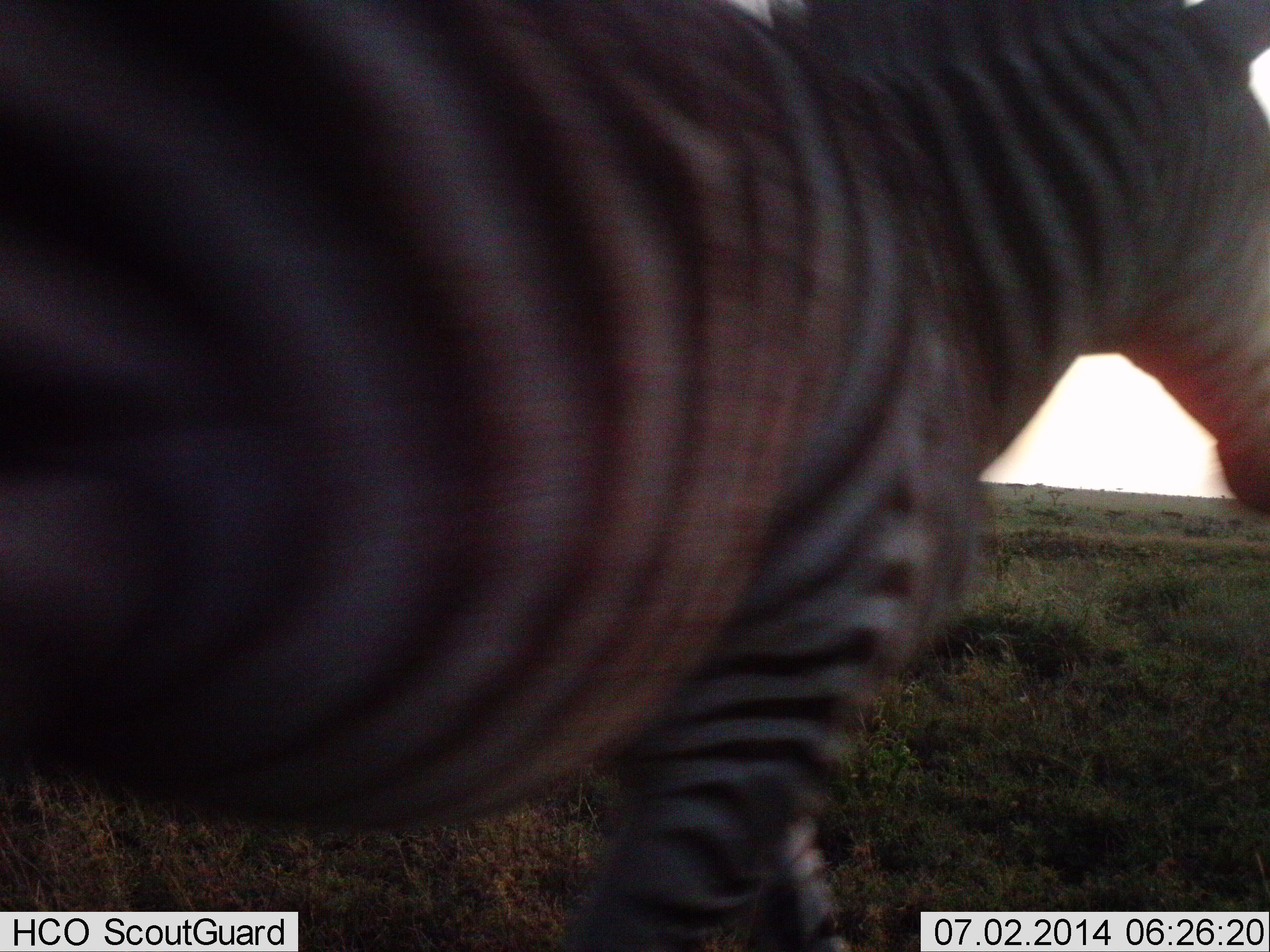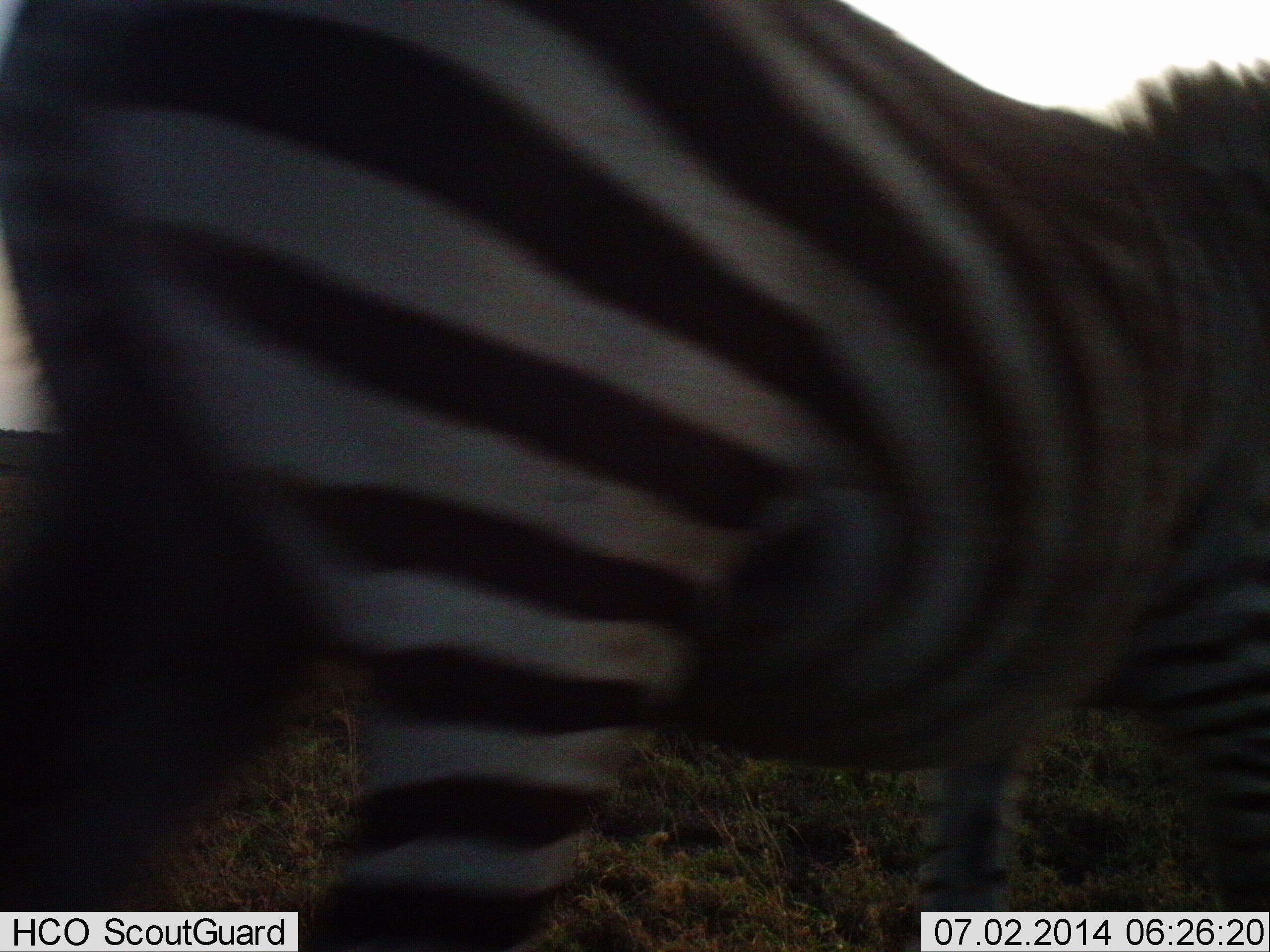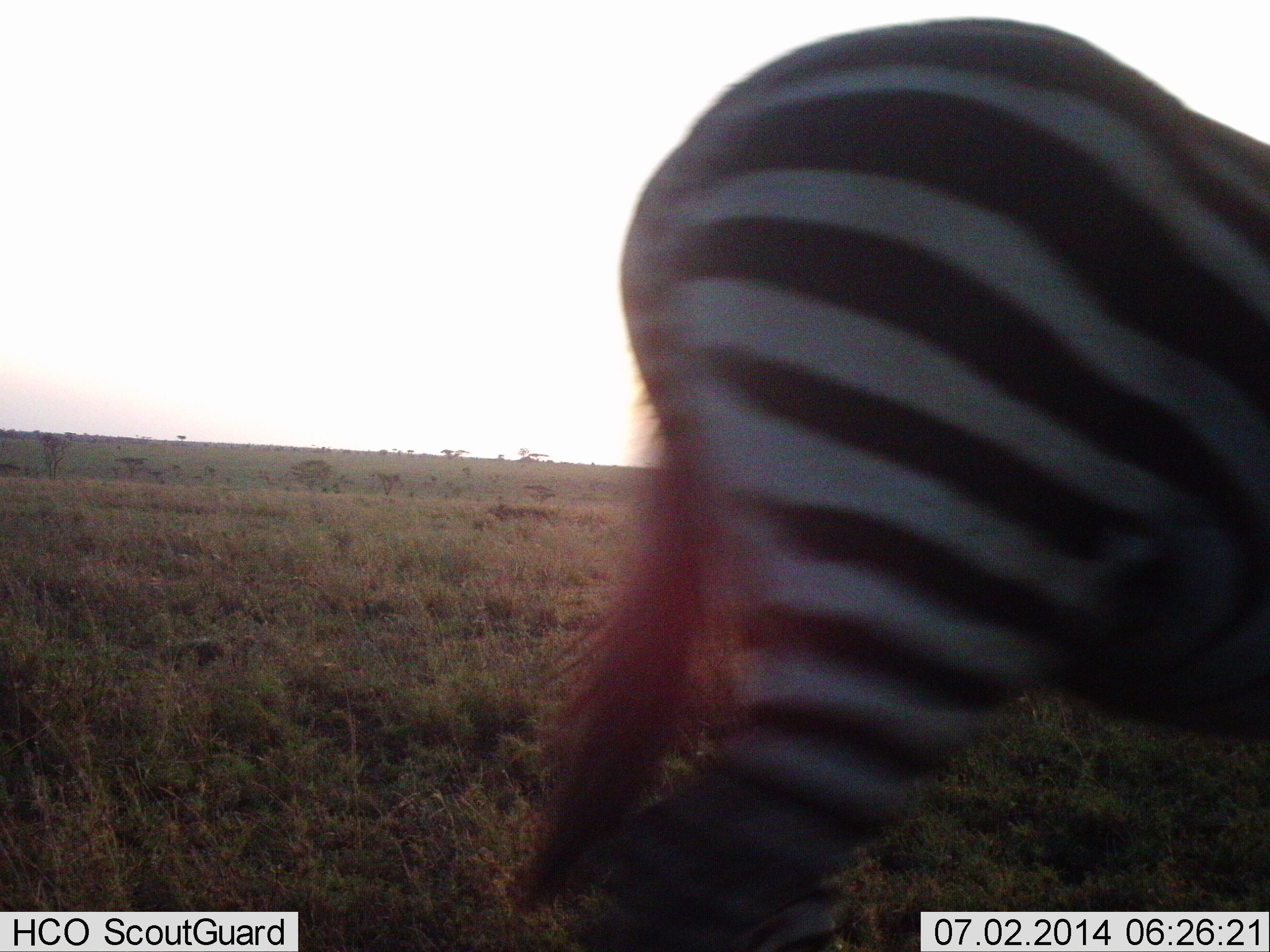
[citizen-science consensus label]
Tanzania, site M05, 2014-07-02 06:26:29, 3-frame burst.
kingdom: Animalia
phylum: Chordata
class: Mammalia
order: Perissodactyla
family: Equidae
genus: Equus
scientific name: Equus quagga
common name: plains zebra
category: zebra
Zebra (plains zebra) (Equus quagga), count 1. Behavior (volunteer vote fractions): standing 23%, resting 0%, moving 85%, interacting 0%. Young present (vote fraction): 0%. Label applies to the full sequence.